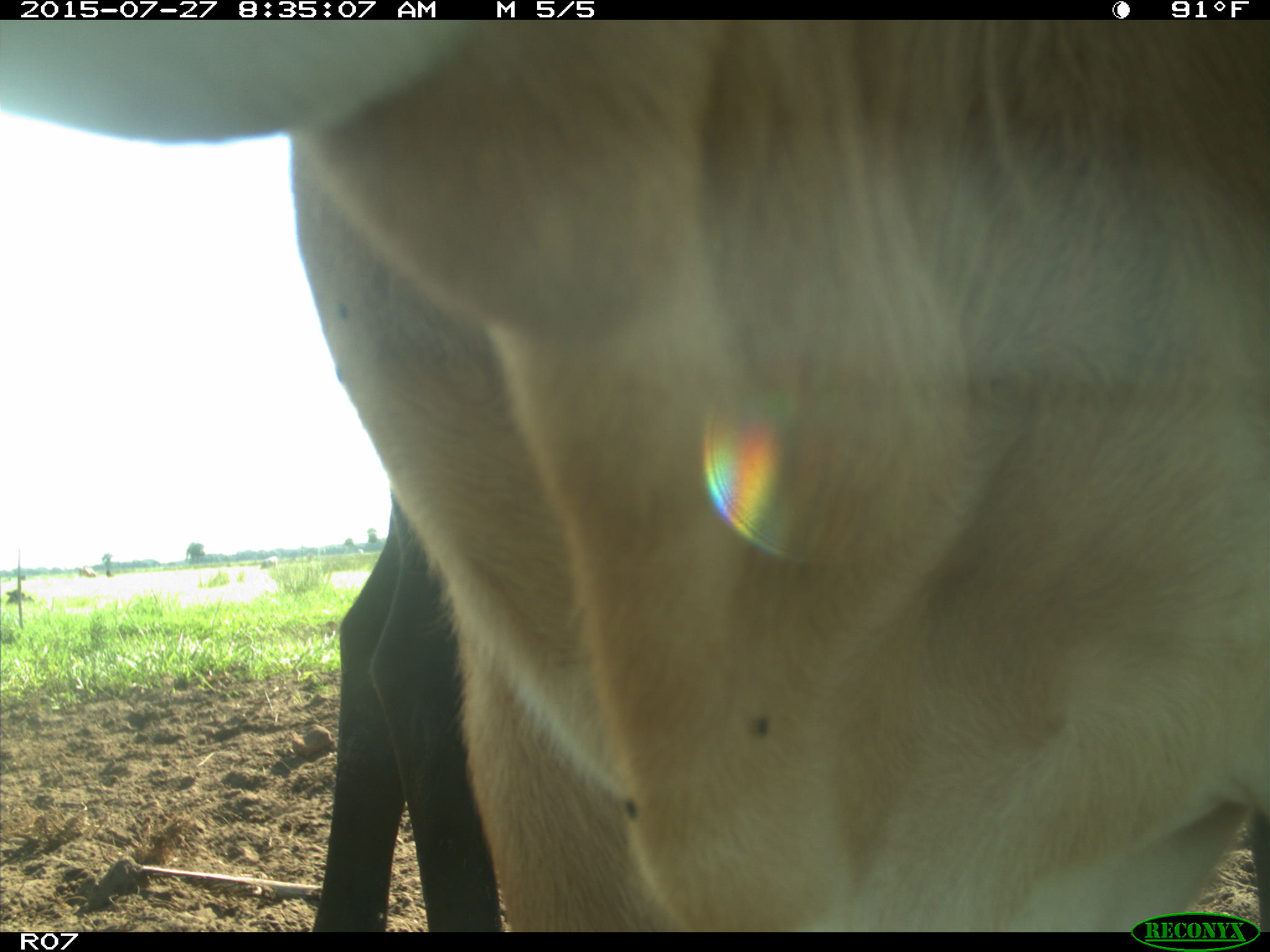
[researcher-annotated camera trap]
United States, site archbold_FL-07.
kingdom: Animalia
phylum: Chordata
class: Mammalia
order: Artiodactyla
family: Bovidae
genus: Bos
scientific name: Bos taurus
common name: domestic cow